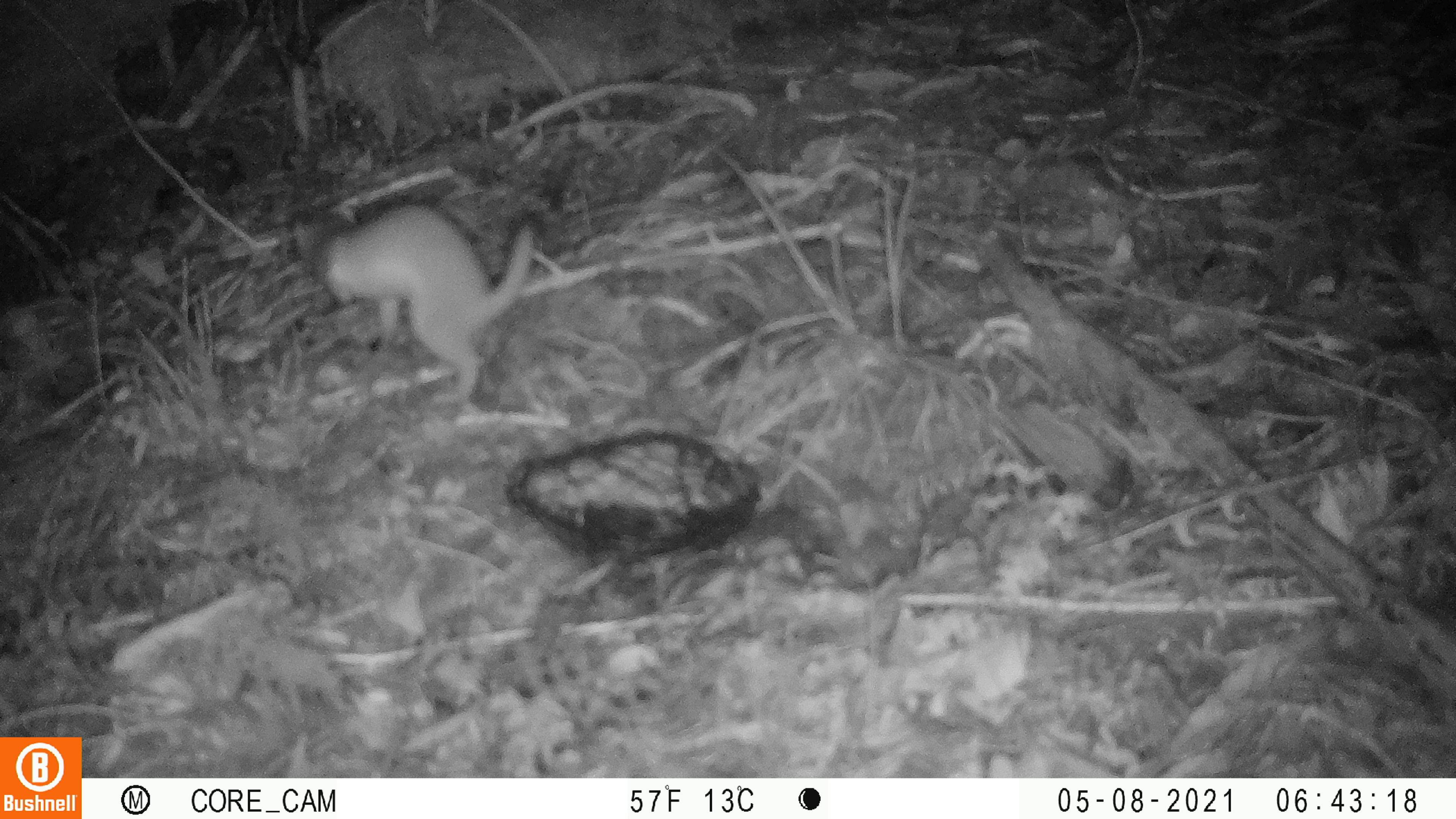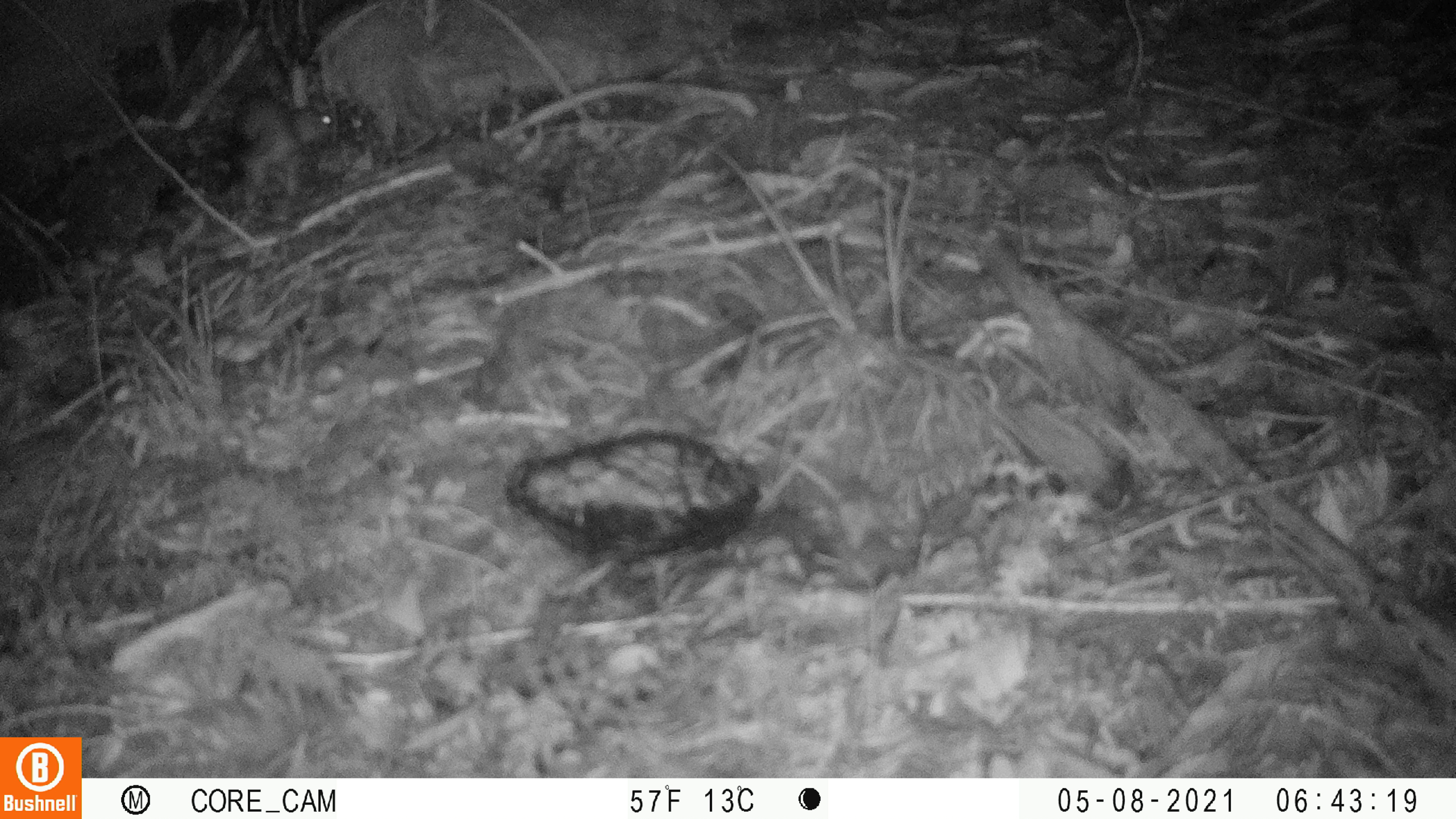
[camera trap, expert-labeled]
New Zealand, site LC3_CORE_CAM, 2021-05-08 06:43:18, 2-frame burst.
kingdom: Animalia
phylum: Chordata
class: Mammalia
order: Carnivora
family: Mustelidae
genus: Mustela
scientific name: Mustela erminea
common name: stoat